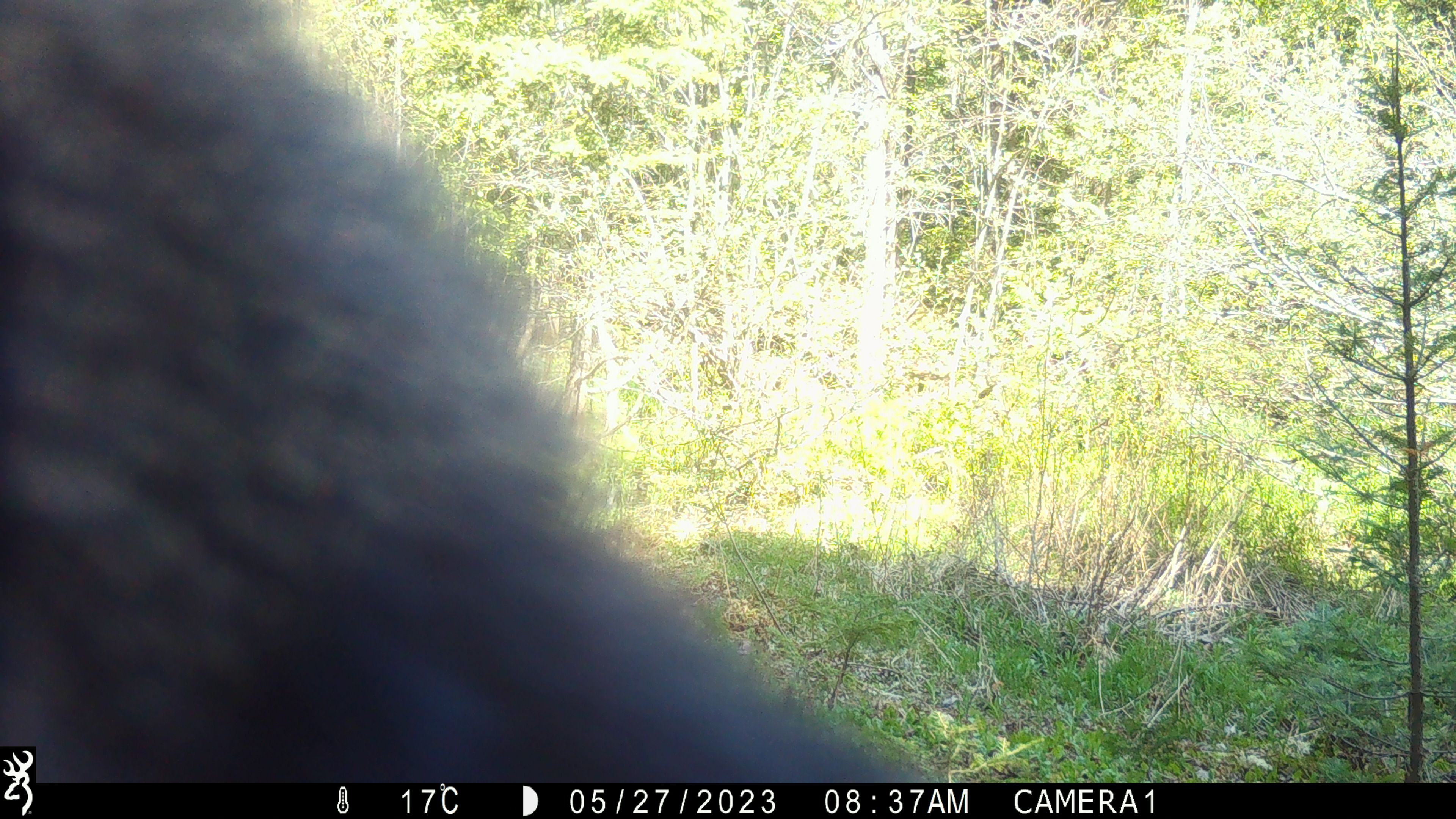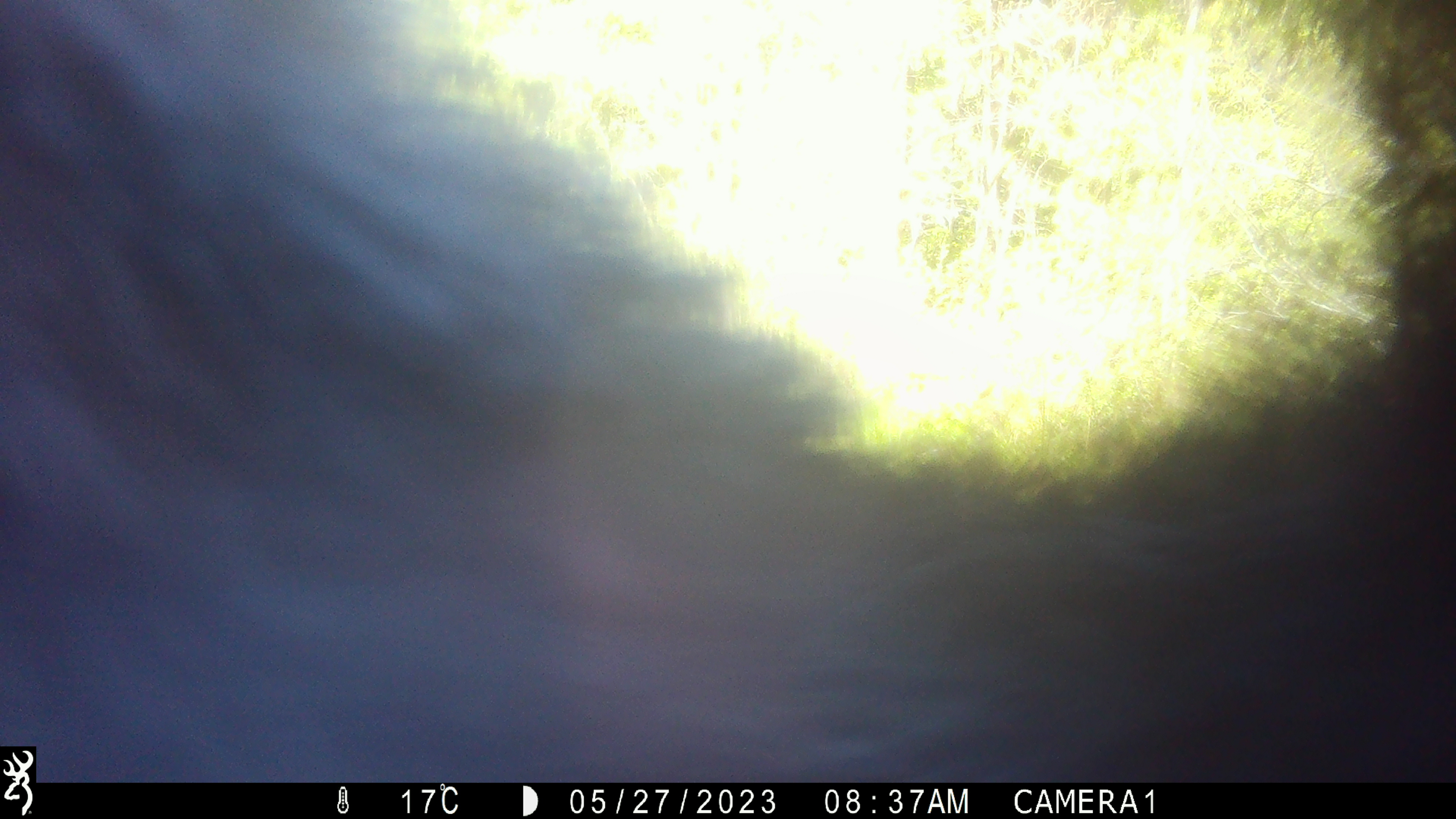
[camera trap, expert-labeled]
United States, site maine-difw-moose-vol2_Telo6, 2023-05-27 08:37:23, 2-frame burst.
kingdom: Animalia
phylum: Chordata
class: Mammalia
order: Carnivora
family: Ursidae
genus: Ursus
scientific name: Ursus americanus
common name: black bear